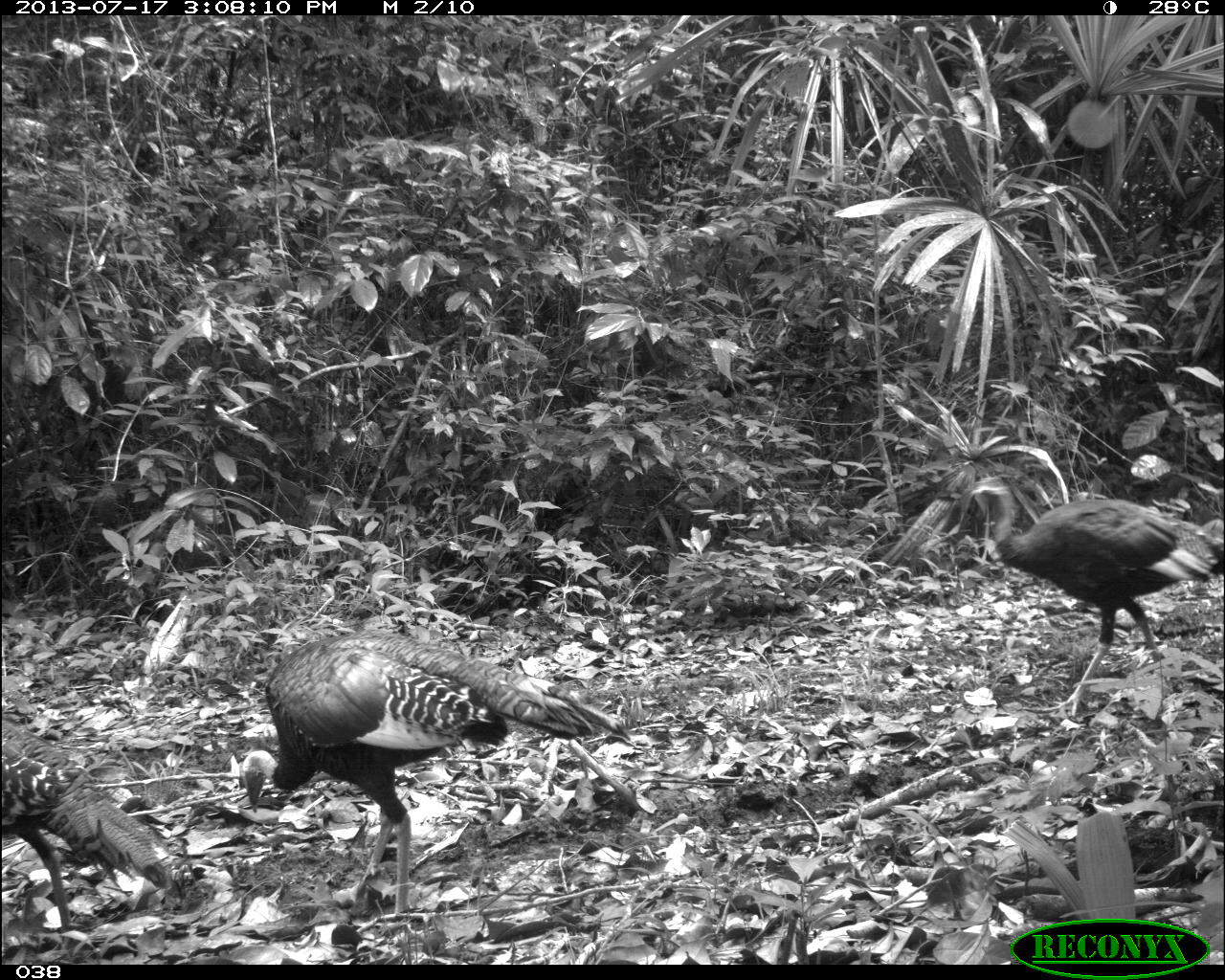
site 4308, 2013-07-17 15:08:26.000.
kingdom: Animalia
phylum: Chordata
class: Aves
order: Galliformes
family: Phasianidae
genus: Meleagris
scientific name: Meleagris ocellata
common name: ocellated turkey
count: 3